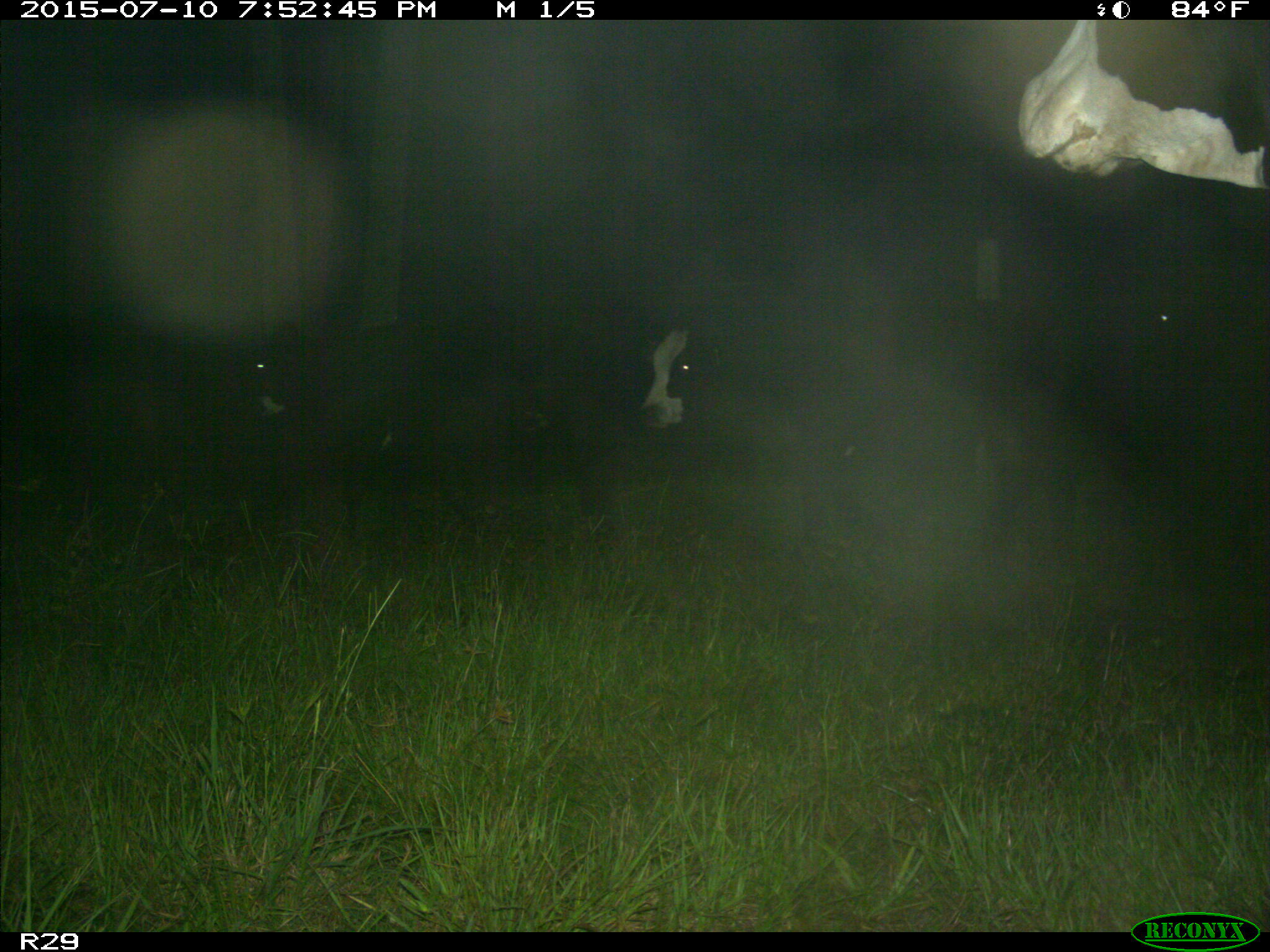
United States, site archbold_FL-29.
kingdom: Animalia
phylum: Chordata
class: Mammalia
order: Artiodactyla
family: Bovidae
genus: Bos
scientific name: Bos taurus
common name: domestic cow